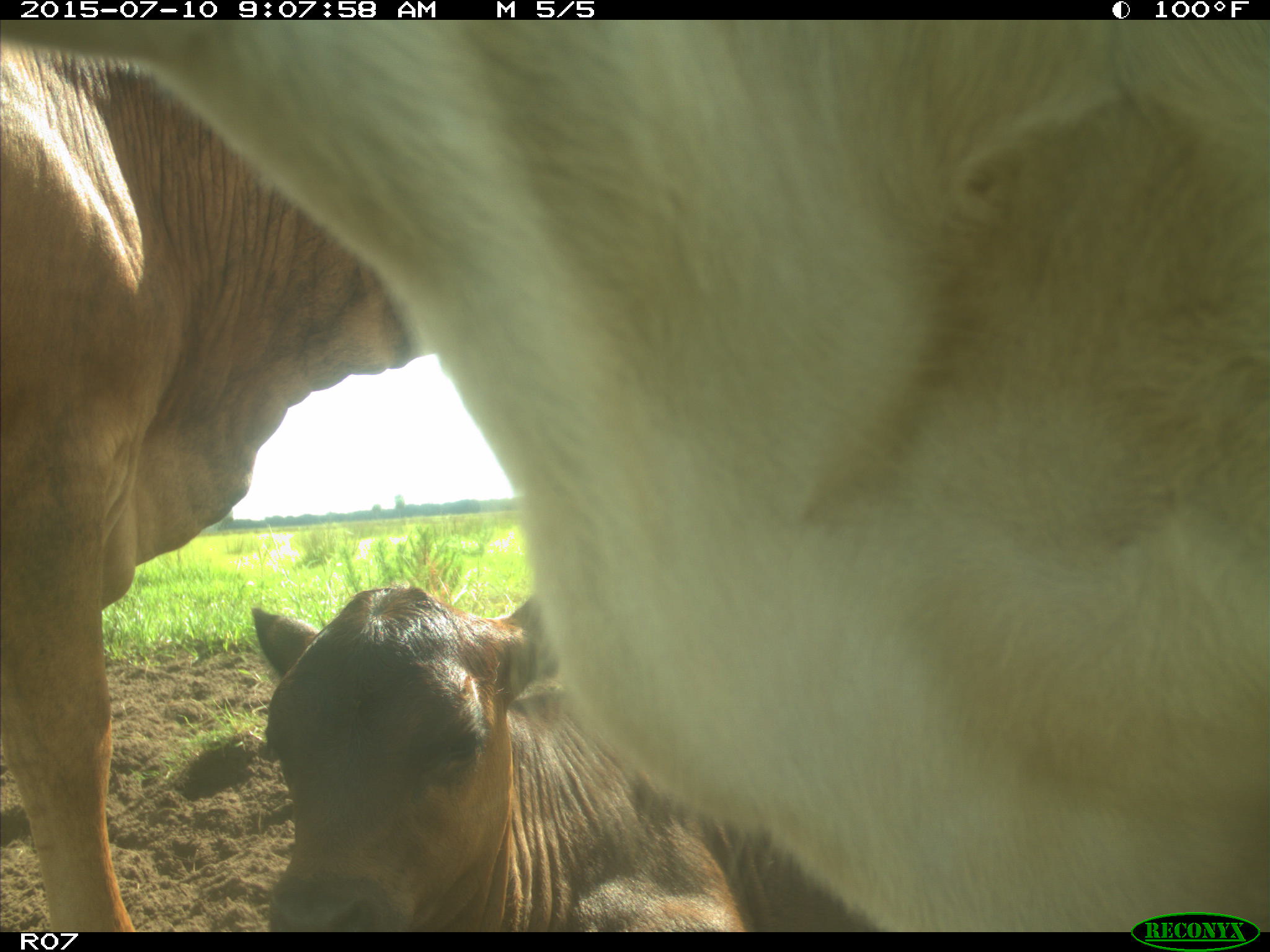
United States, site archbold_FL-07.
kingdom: Animalia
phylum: Chordata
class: Mammalia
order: Artiodactyla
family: Bovidae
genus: Bos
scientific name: Bos taurus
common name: domestic cow